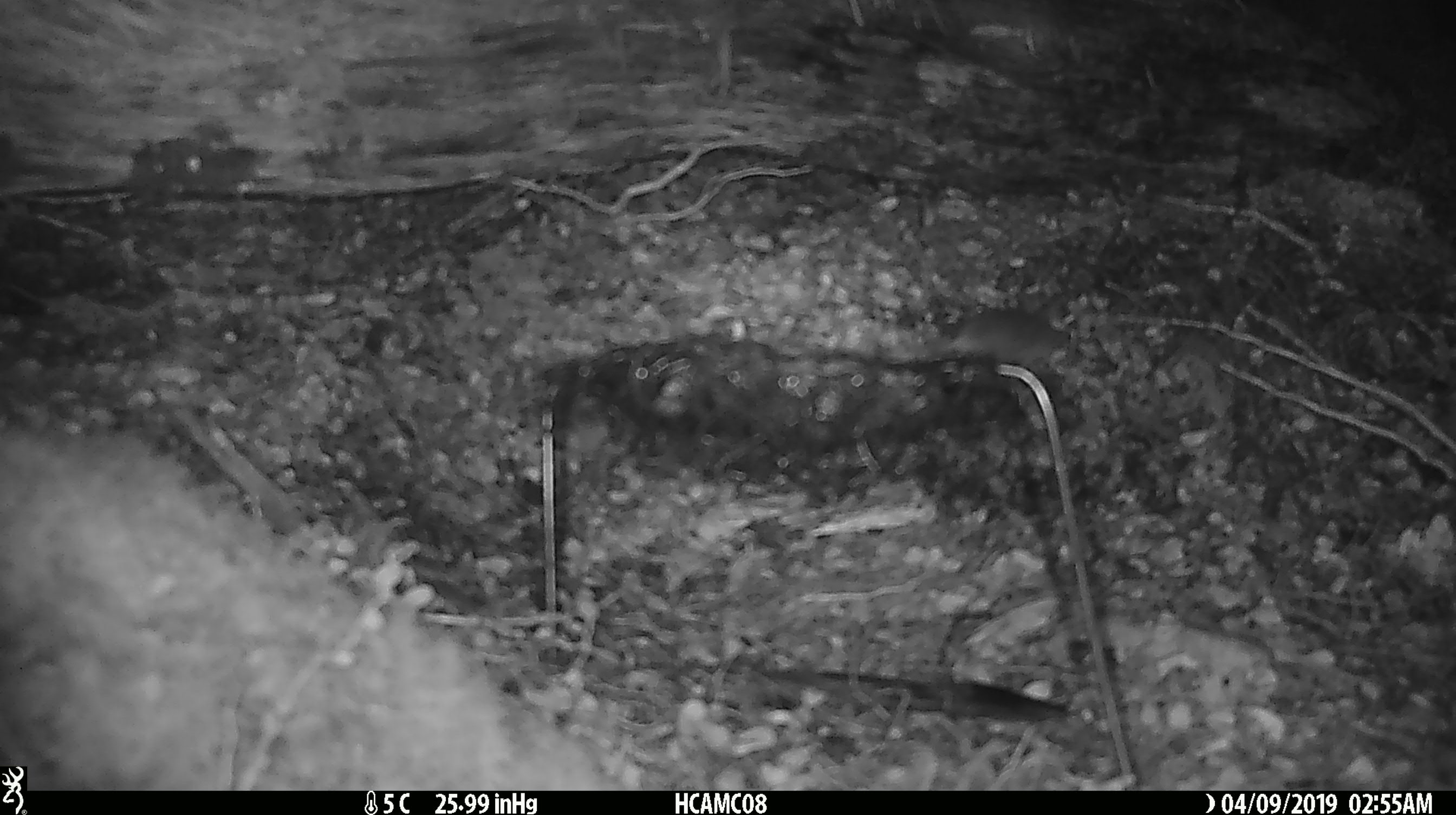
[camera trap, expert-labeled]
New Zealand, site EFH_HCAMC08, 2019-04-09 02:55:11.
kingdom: Animalia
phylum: Chordata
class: Mammalia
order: Rodentia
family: Muridae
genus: Mus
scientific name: Mus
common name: mouse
Mouse (Mus).